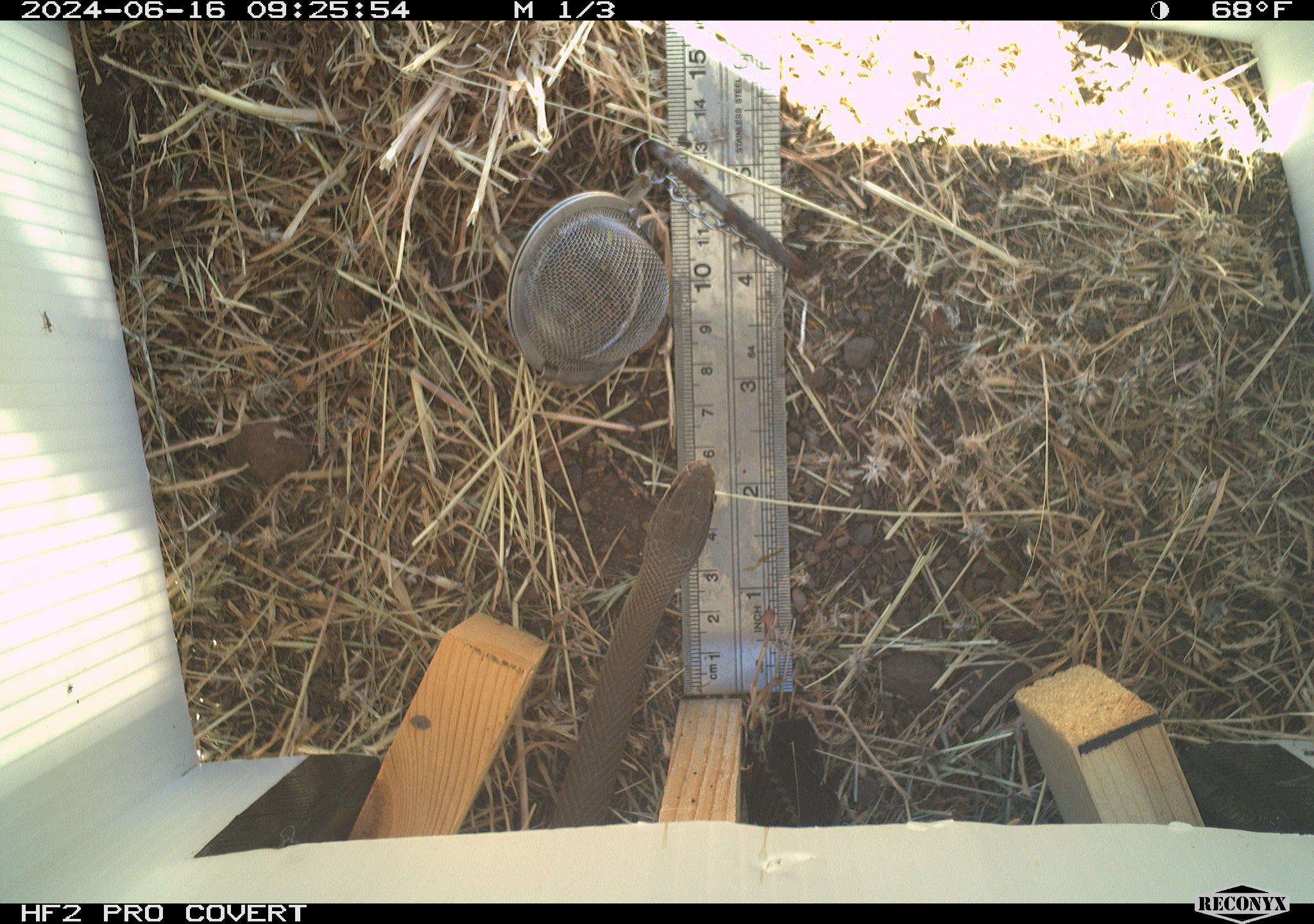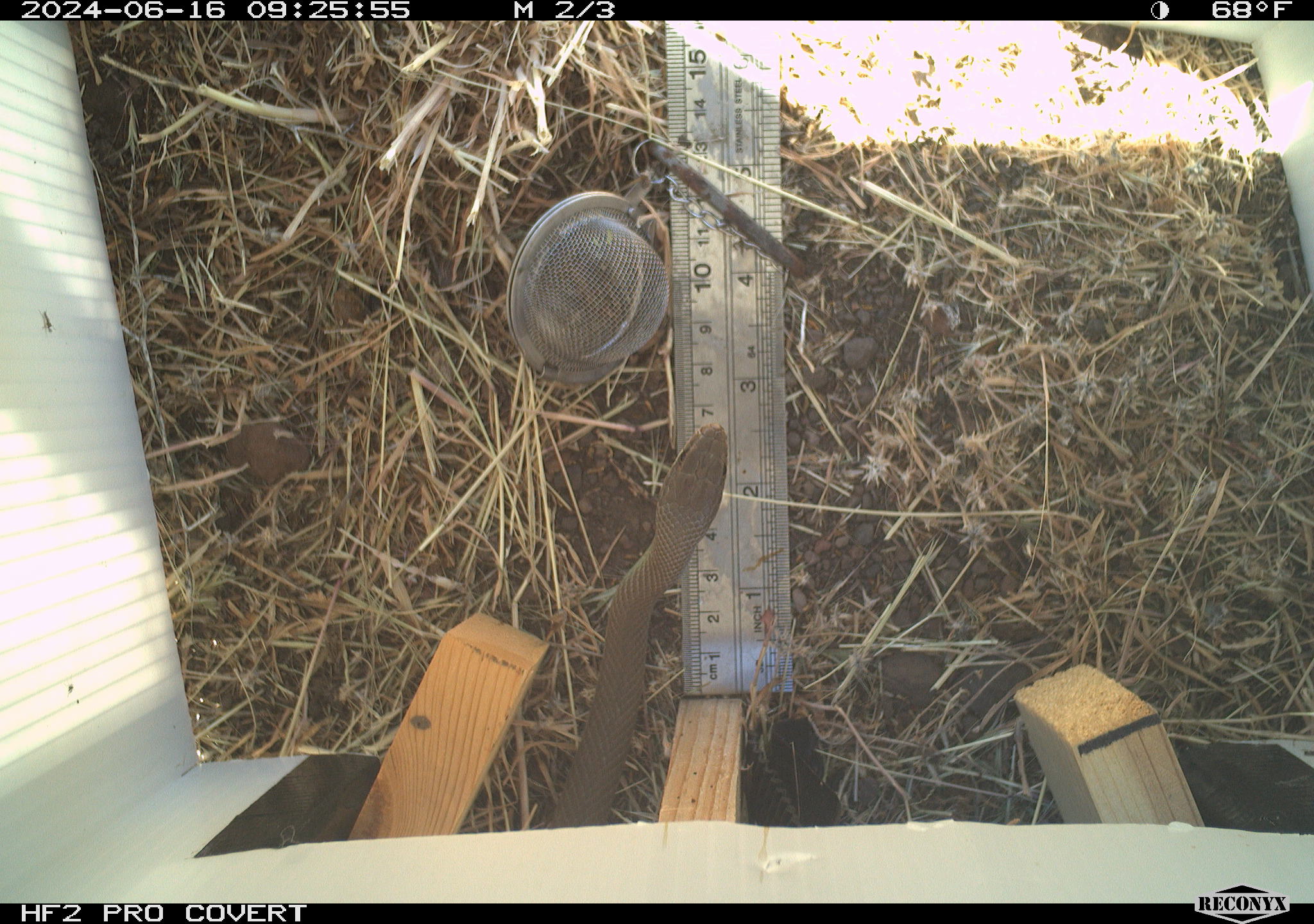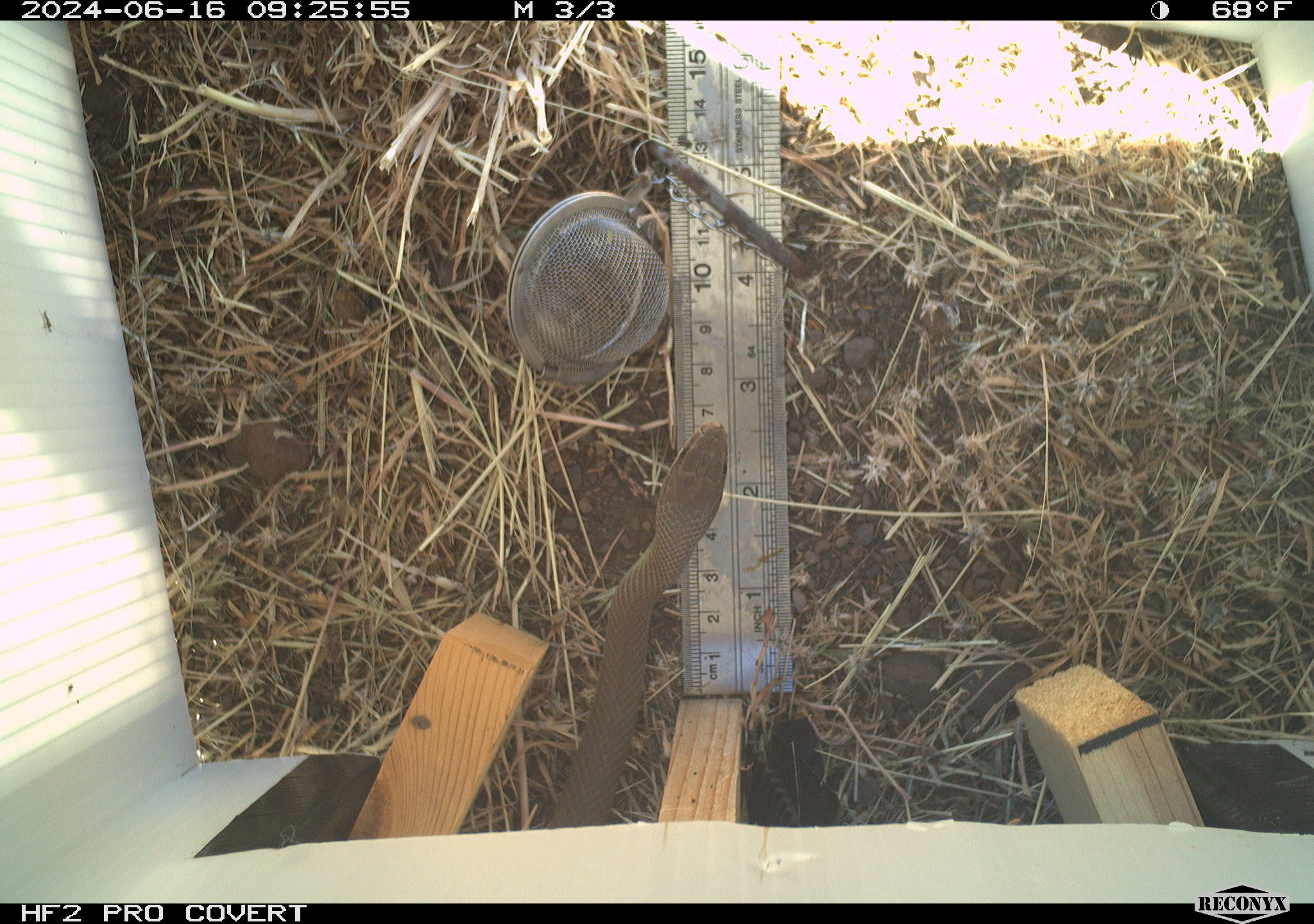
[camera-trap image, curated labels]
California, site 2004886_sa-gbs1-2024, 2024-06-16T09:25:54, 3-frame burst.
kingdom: Animalia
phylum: Chordata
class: Reptilia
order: Squamata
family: Colubridae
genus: Coluber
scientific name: Coluber constrictor mormon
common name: western yellow-bellied racer